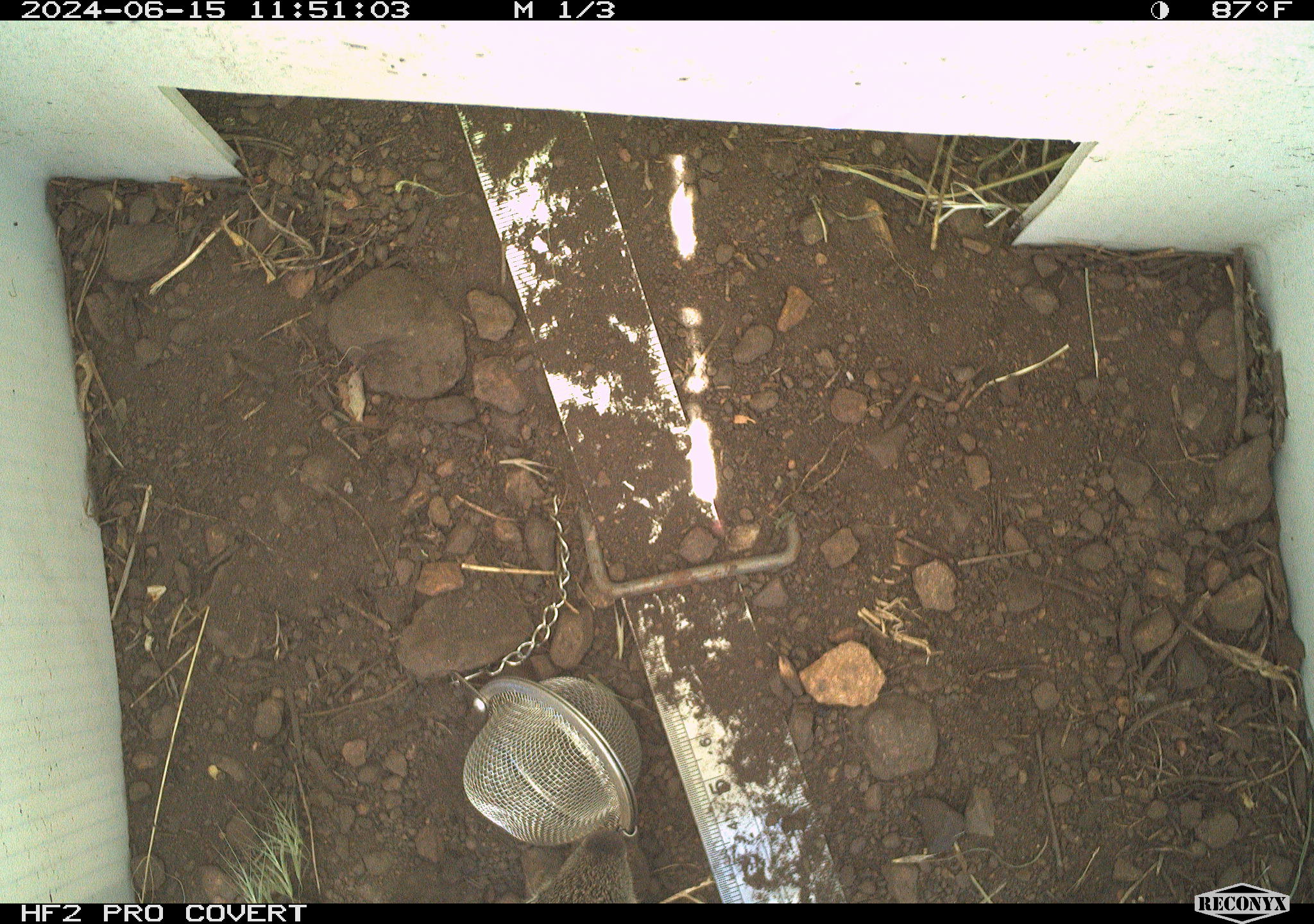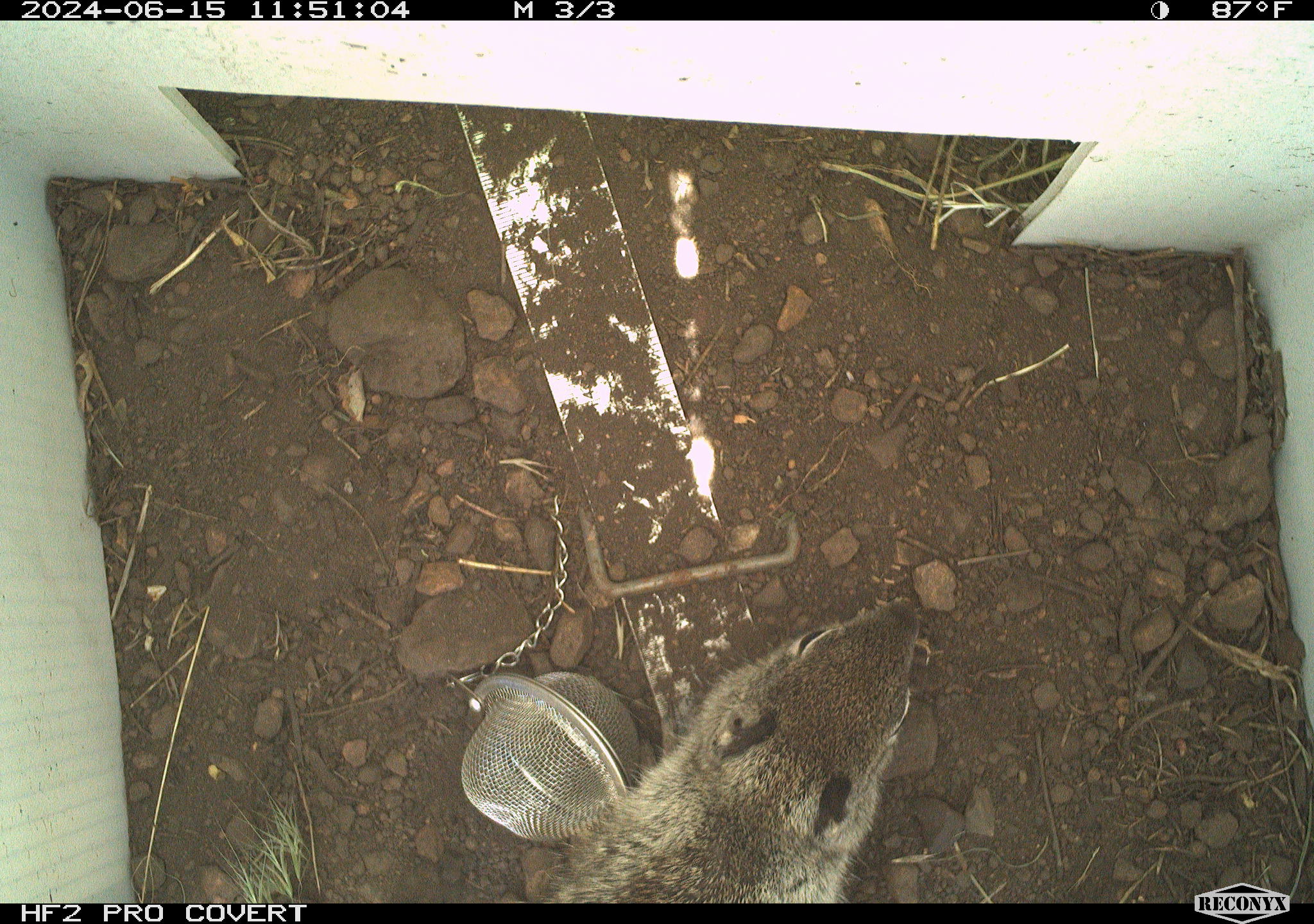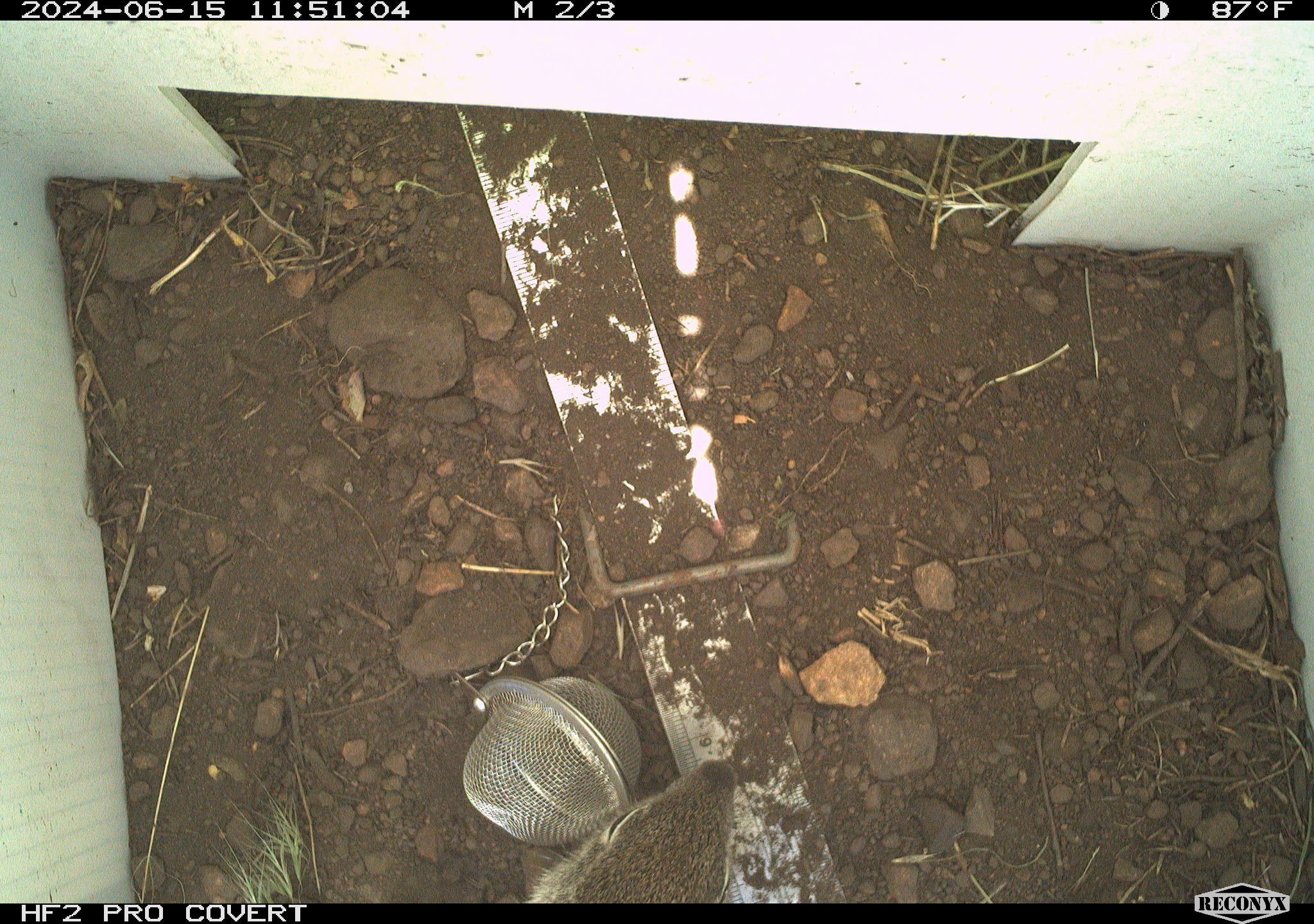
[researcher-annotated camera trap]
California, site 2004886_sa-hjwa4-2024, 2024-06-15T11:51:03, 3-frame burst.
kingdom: Animalia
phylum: Chordata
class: Mammalia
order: Rodentia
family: Sciuridae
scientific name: Sciuridae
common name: squirrels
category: sciuridae family